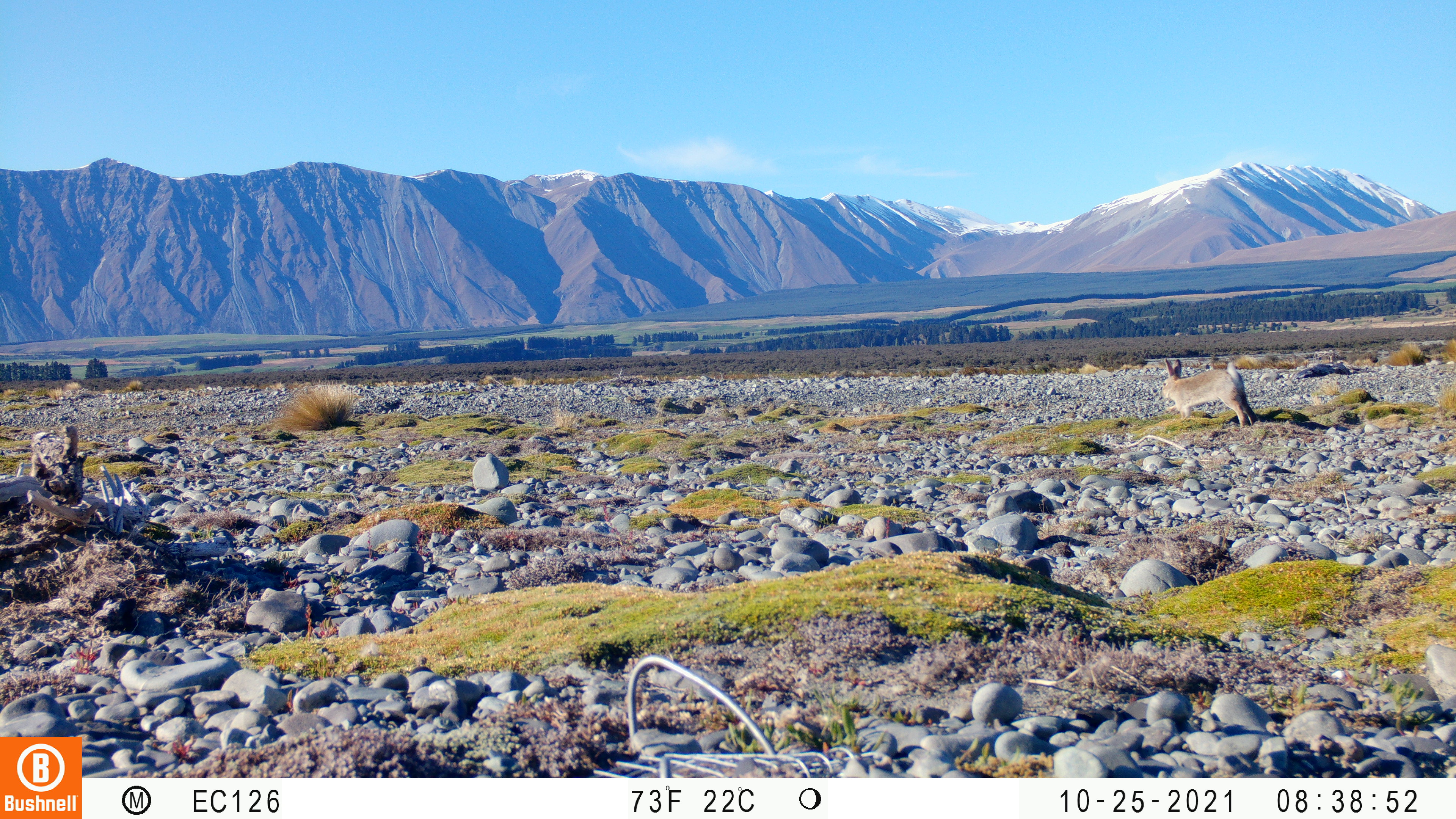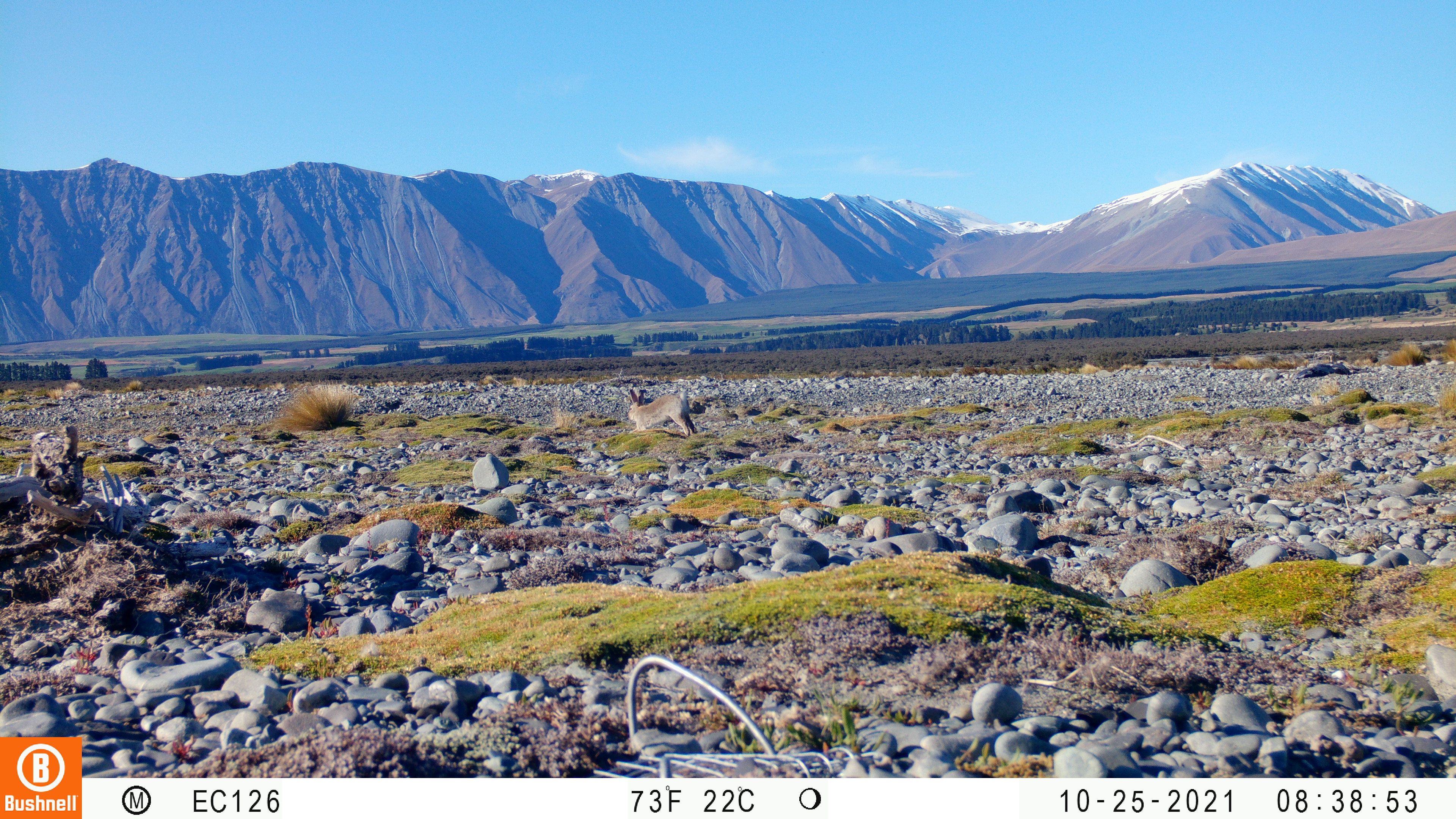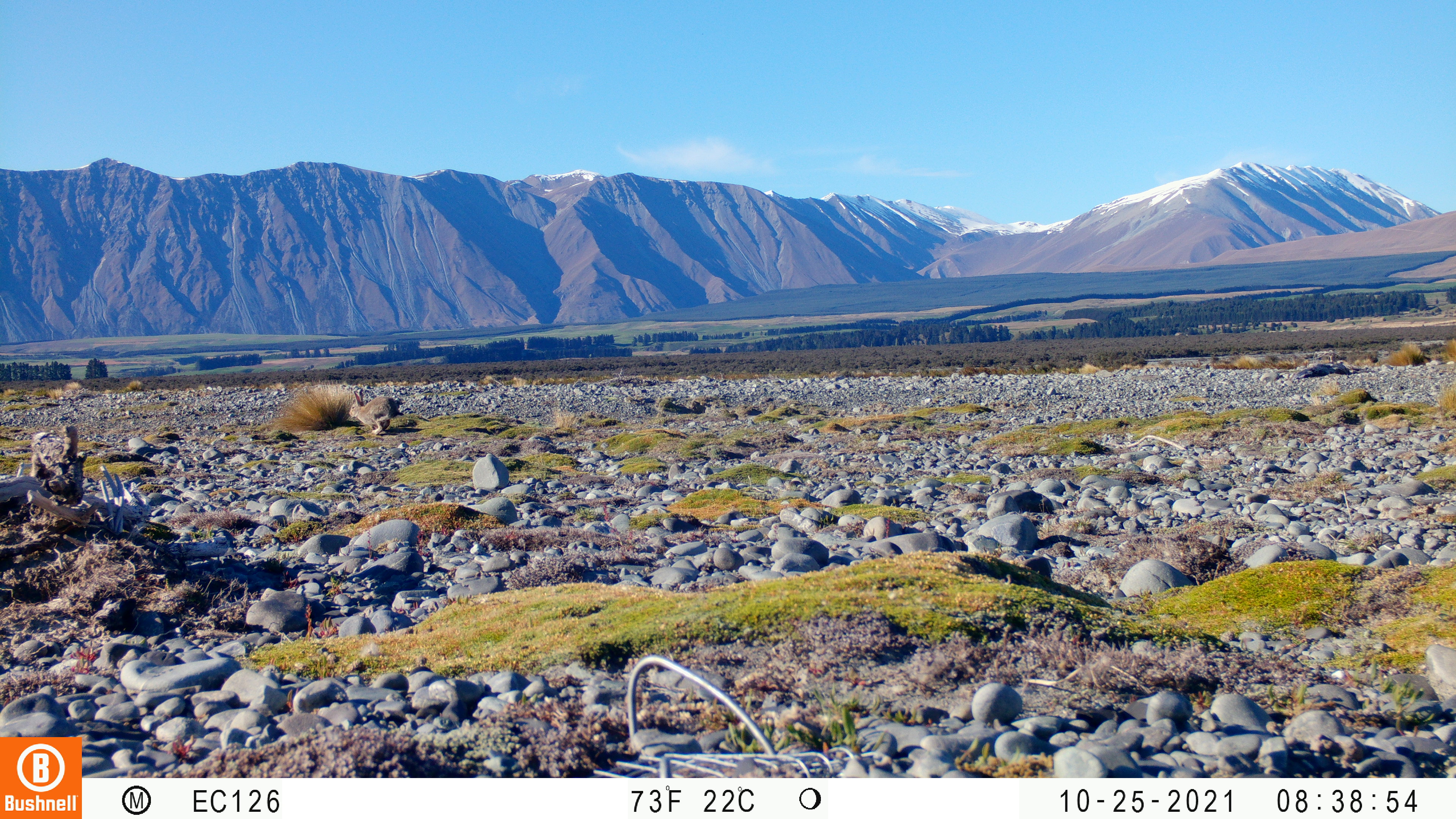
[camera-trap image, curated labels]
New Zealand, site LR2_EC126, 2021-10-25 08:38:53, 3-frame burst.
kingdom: Animalia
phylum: Chordata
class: Mammalia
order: Lagomorpha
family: Leporidae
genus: Oryctolagus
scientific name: Oryctolagus cuniculus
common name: european rabbit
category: rabbit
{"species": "rabbit (european rabbit) (Oryctolagus cuniculus)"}